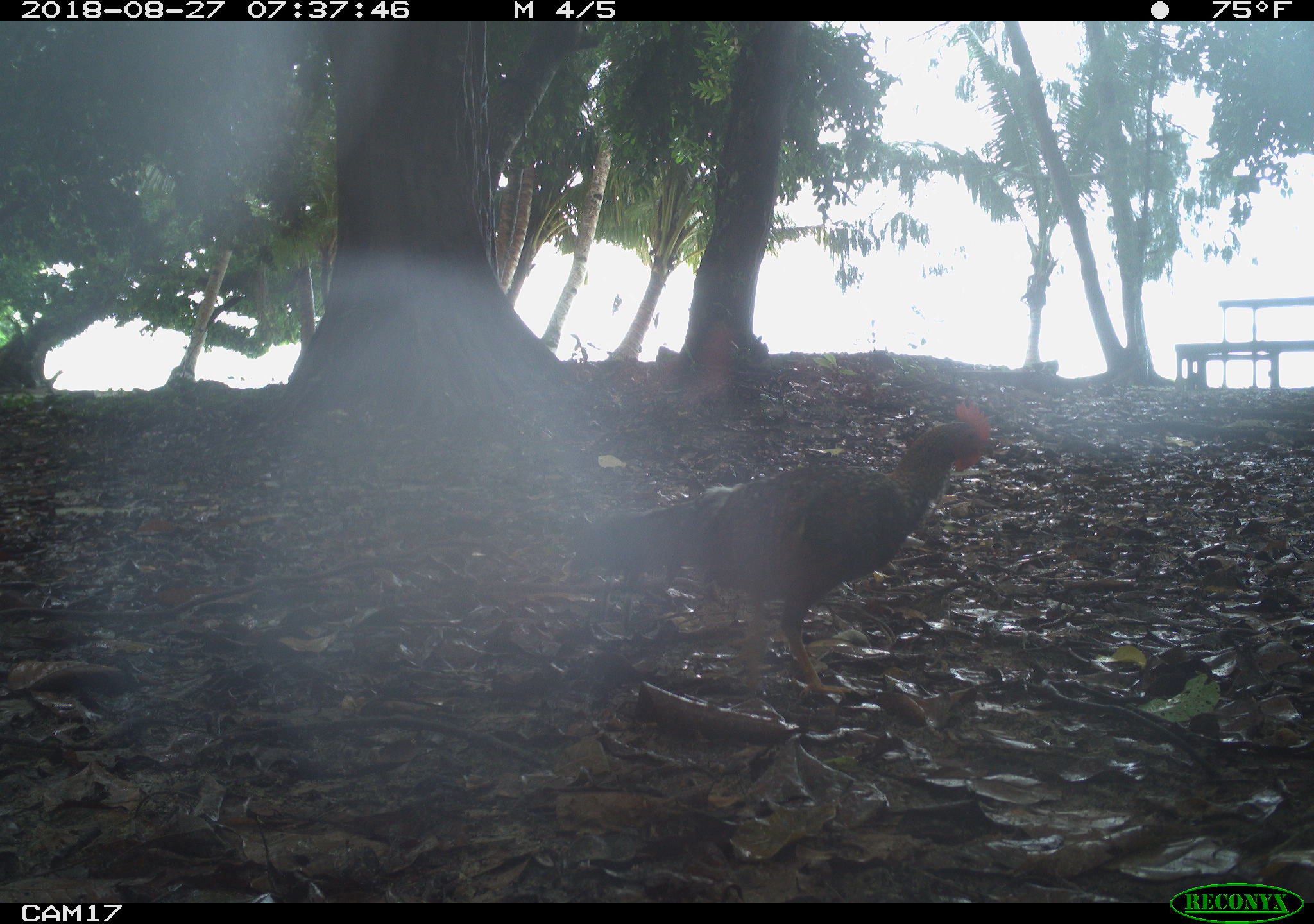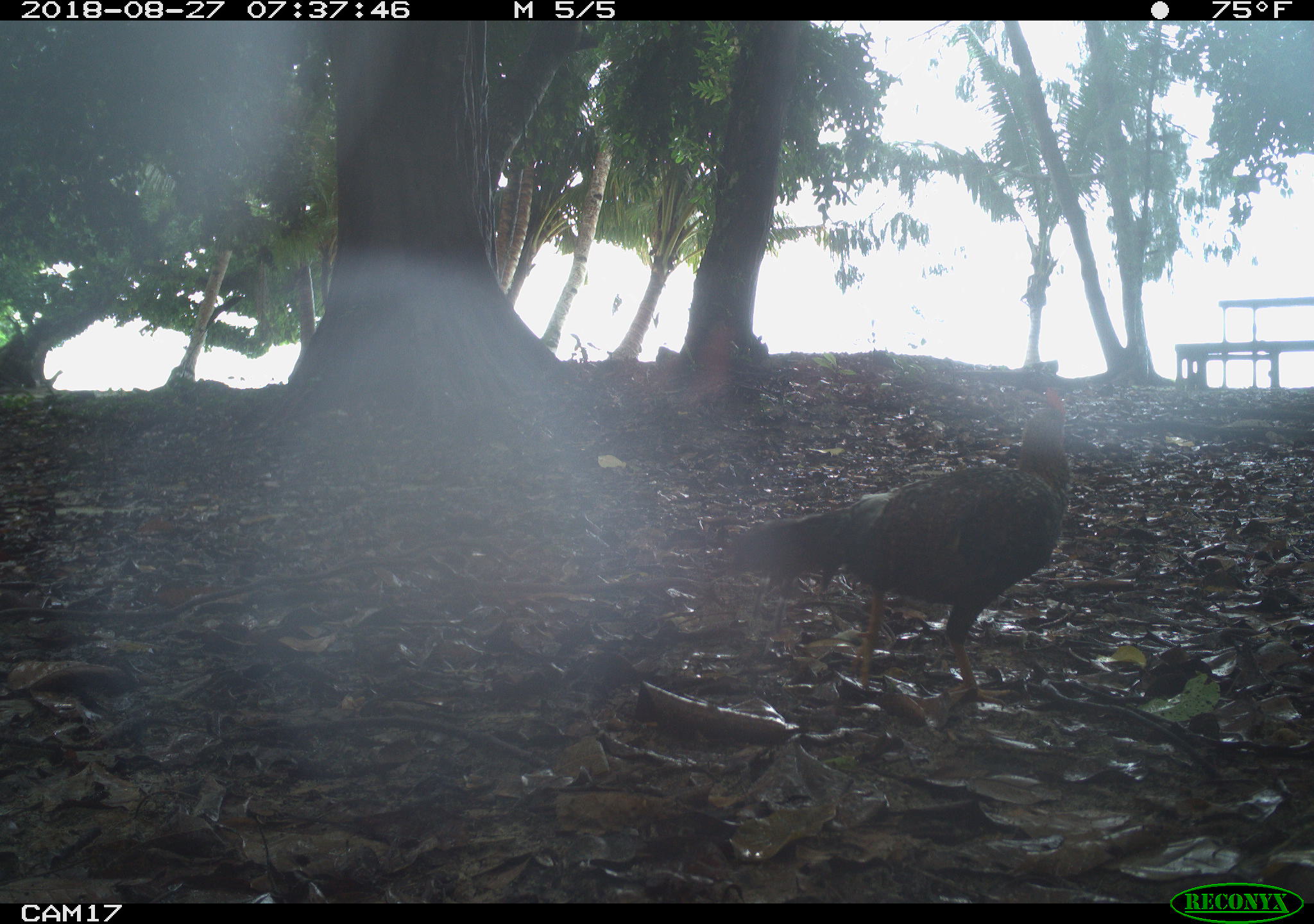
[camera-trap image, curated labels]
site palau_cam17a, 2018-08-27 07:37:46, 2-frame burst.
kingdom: Animalia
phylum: Chordata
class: Aves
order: Galliformes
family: Phasianidae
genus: Gallus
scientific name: Gallus gallus domesticus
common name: rooster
Rooster (Gallus gallus domesticus).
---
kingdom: Animalia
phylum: Chordata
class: Aves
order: Galliformes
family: Phasianidae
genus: Gallus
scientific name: Gallus gallus domesticus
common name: domestic chicken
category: chicken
Chicken (domestic chicken) (Gallus gallus domesticus).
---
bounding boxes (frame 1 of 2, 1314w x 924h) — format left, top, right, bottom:
rooster: 525, 386, 1013, 716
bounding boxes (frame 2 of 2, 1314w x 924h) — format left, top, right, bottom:
chicken: 713, 388, 1075, 703